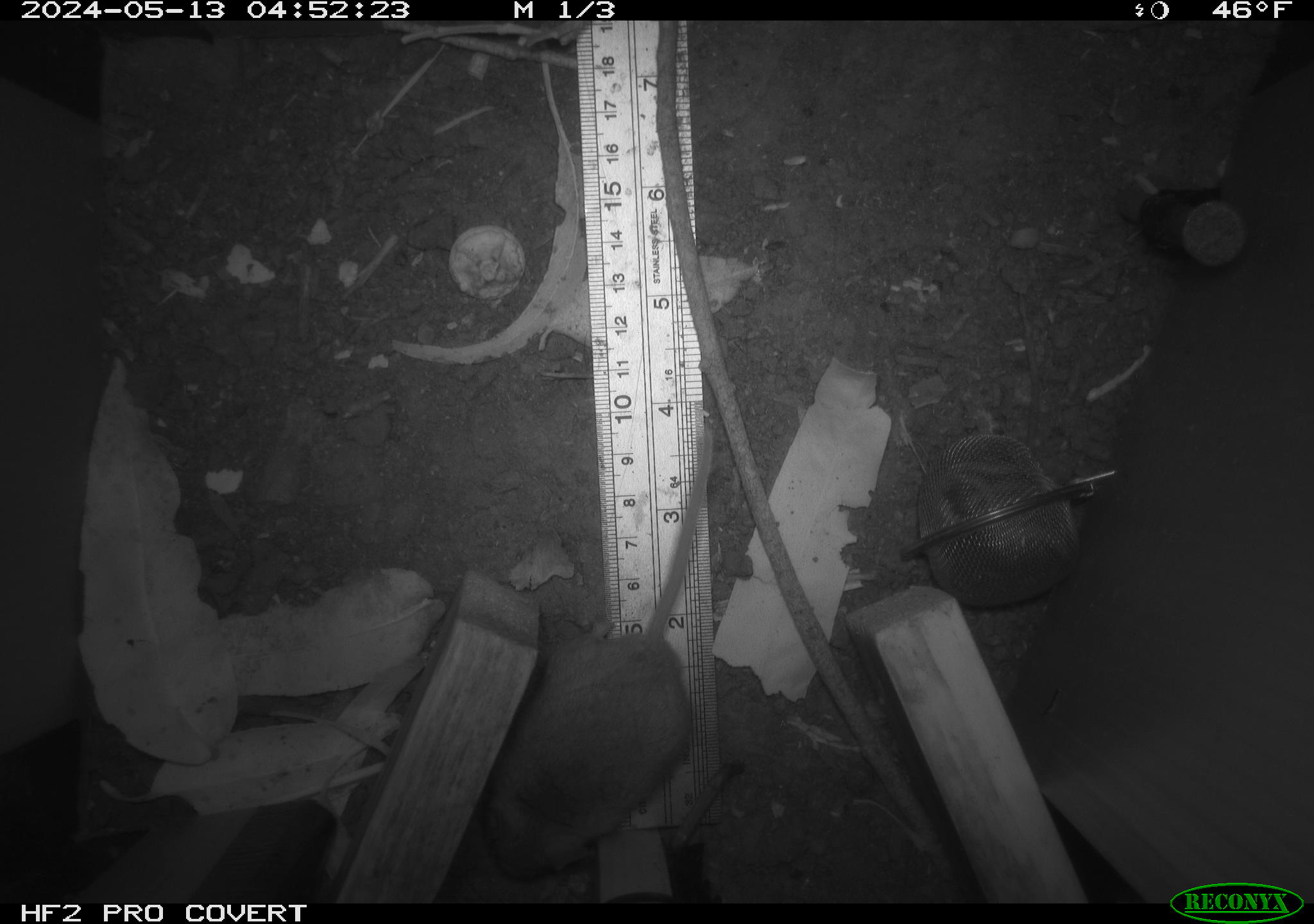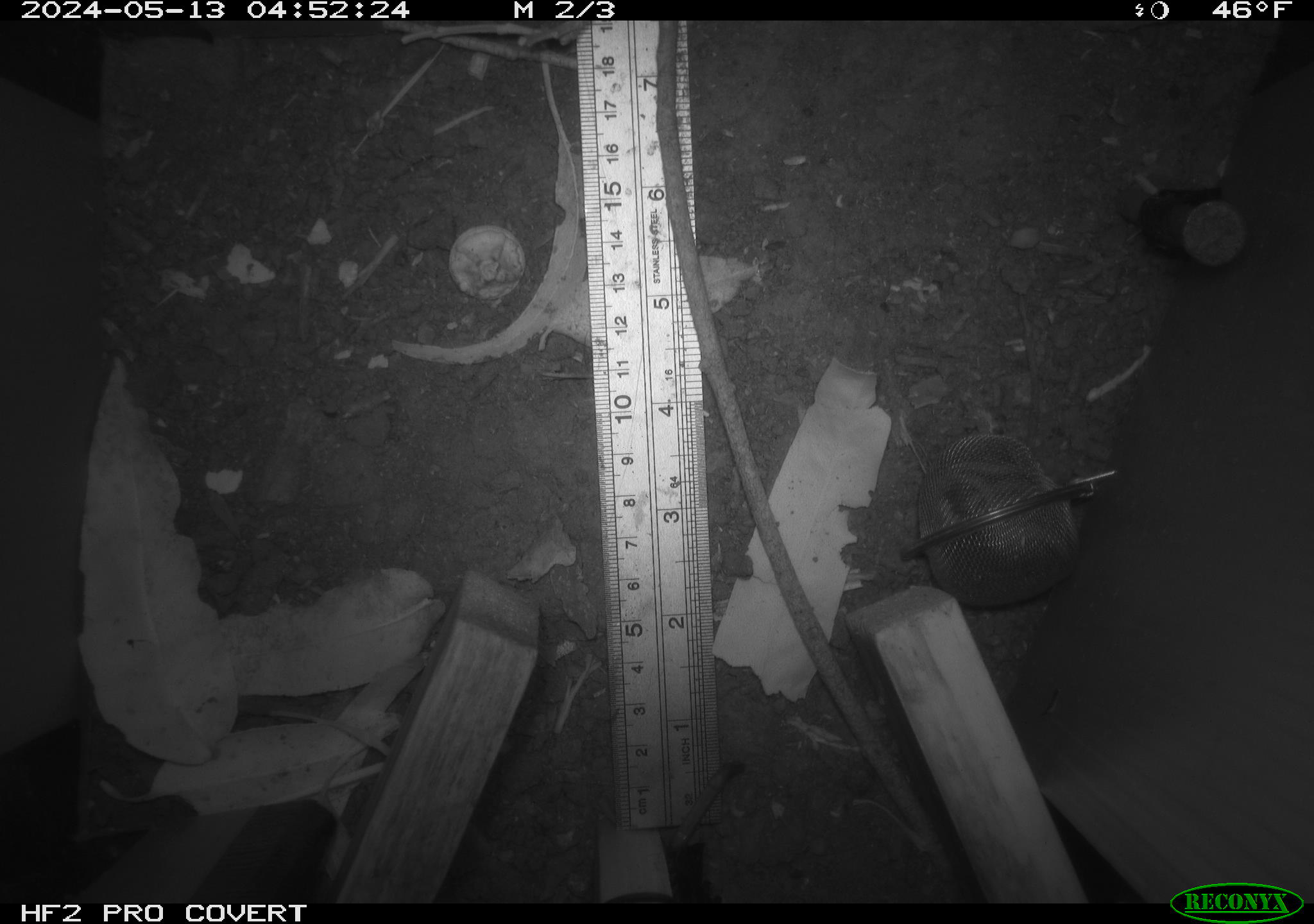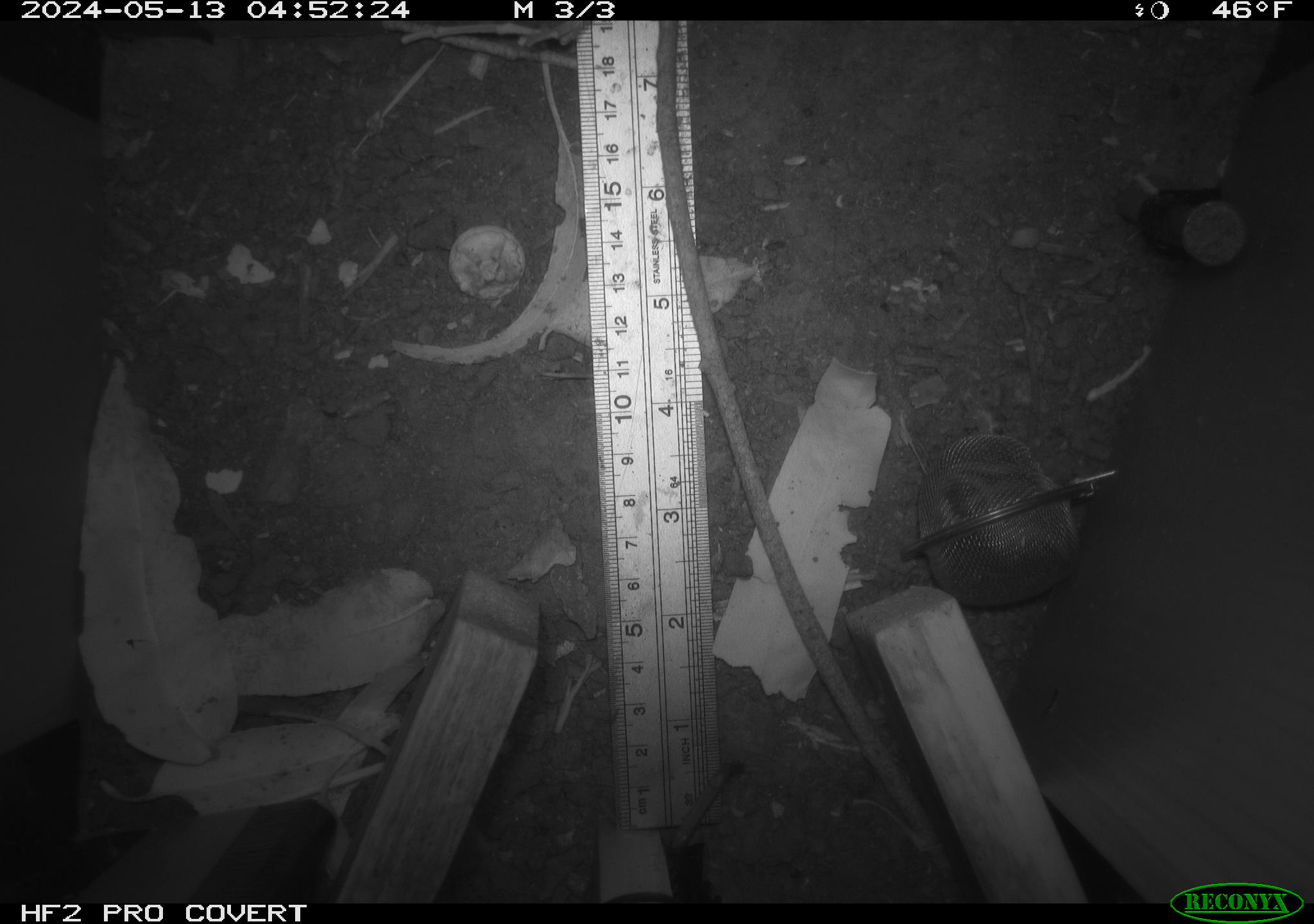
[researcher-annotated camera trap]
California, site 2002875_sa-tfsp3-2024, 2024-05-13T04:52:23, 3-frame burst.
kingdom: Animalia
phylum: Chordata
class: Mammalia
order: Rodentia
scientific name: Rodentia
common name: mouse species